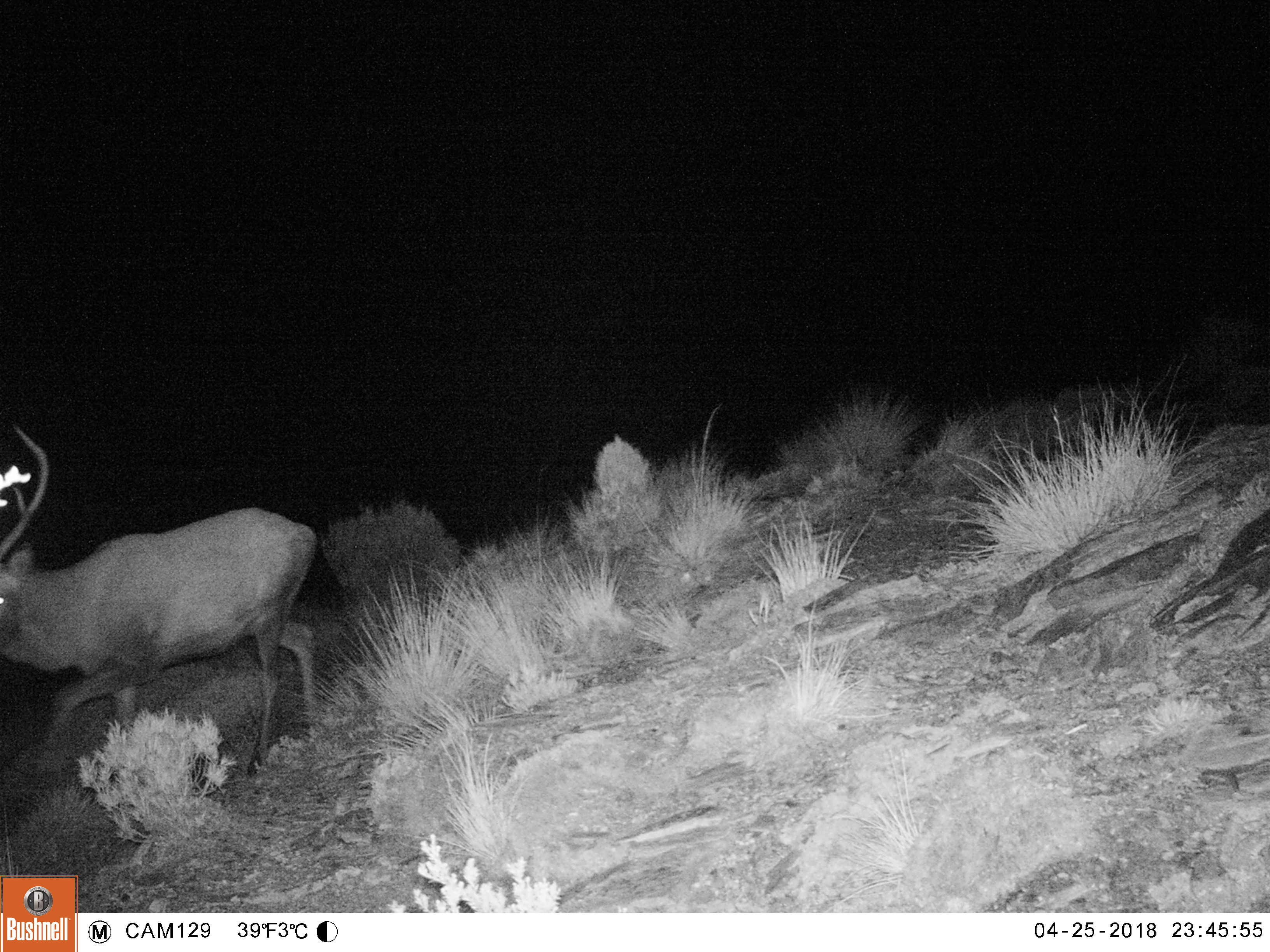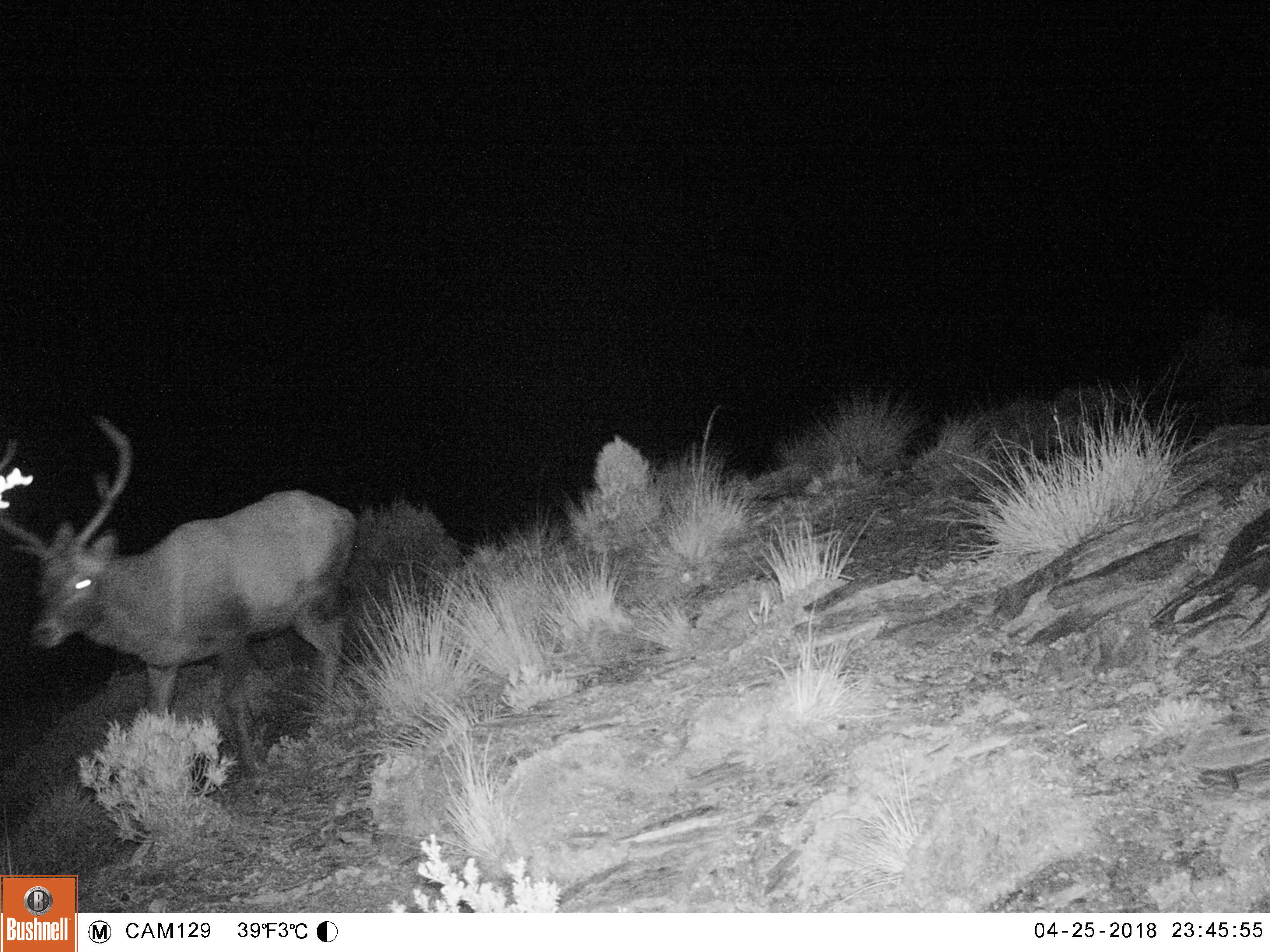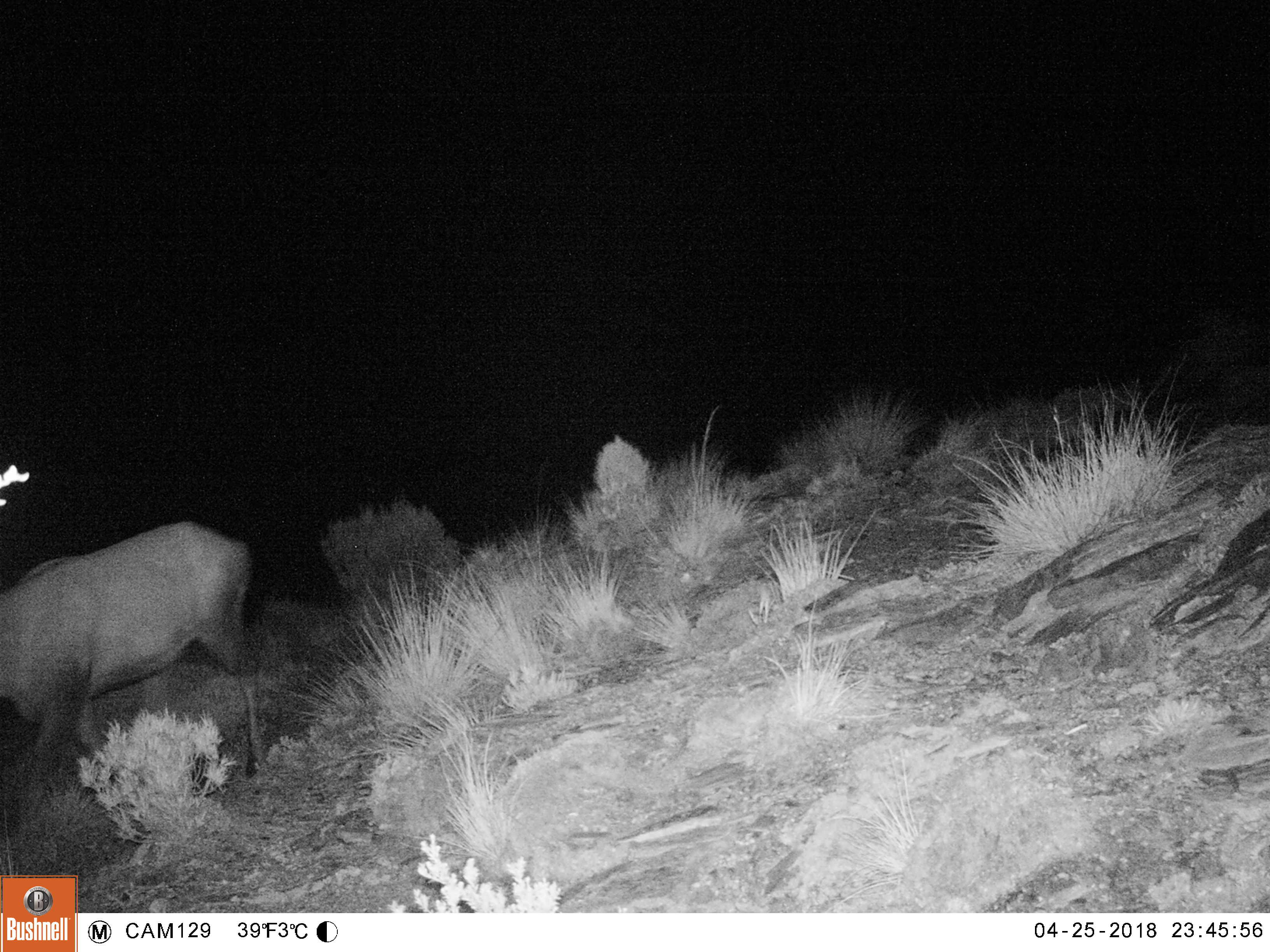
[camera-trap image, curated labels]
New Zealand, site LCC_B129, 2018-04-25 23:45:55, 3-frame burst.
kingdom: Animalia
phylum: Chordata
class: Mammalia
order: Artiodactyla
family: Cervidae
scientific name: Cervidae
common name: deer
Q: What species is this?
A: Deer (Cervidae).